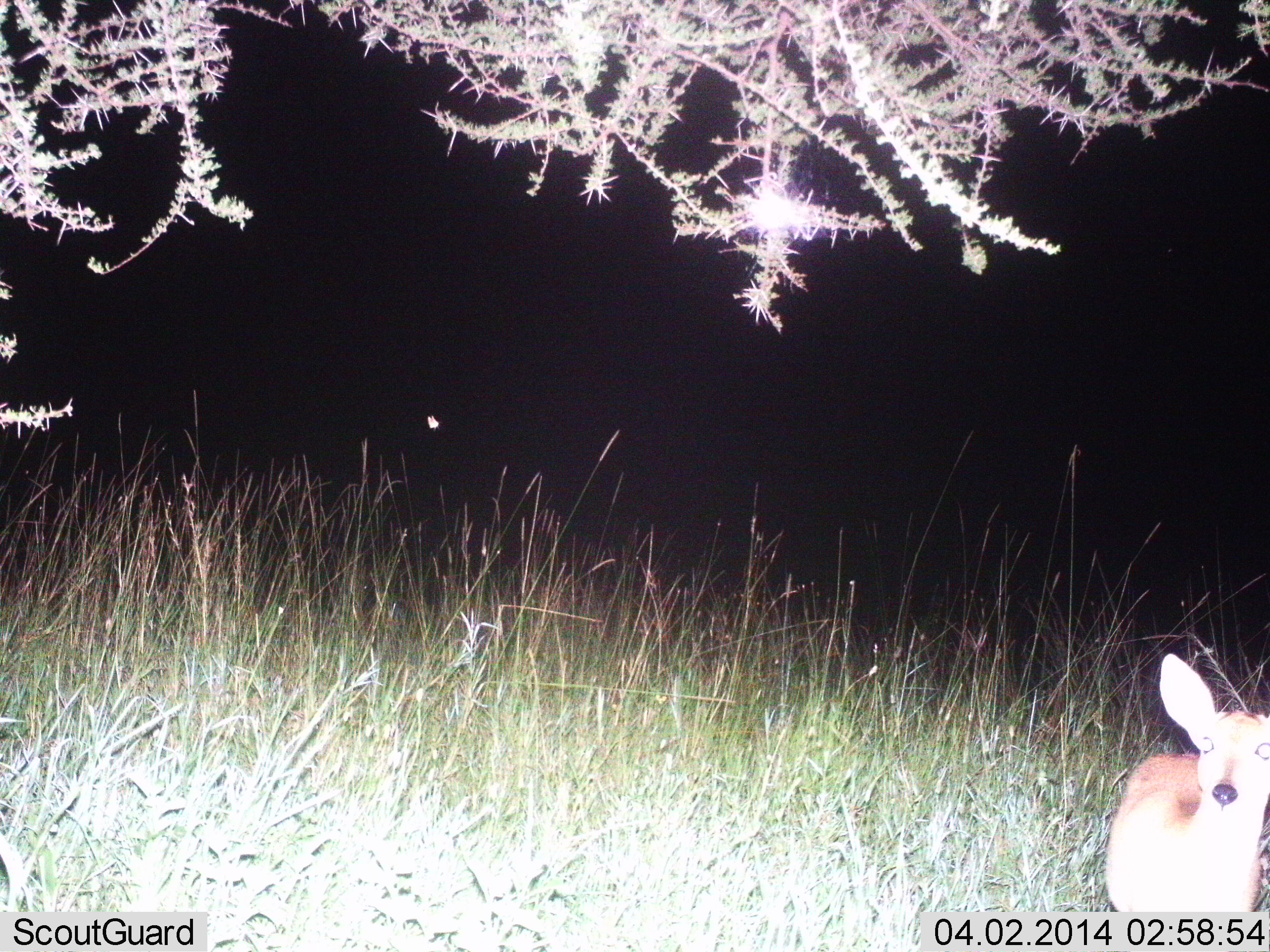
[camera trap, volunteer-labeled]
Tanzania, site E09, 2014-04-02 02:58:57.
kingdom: Animalia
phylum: Chordata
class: Mammalia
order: Artiodactyla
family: Bovidae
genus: Redunca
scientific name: Redunca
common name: reedbuck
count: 1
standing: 100%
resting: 0%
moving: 0%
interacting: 0%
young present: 10%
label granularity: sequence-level